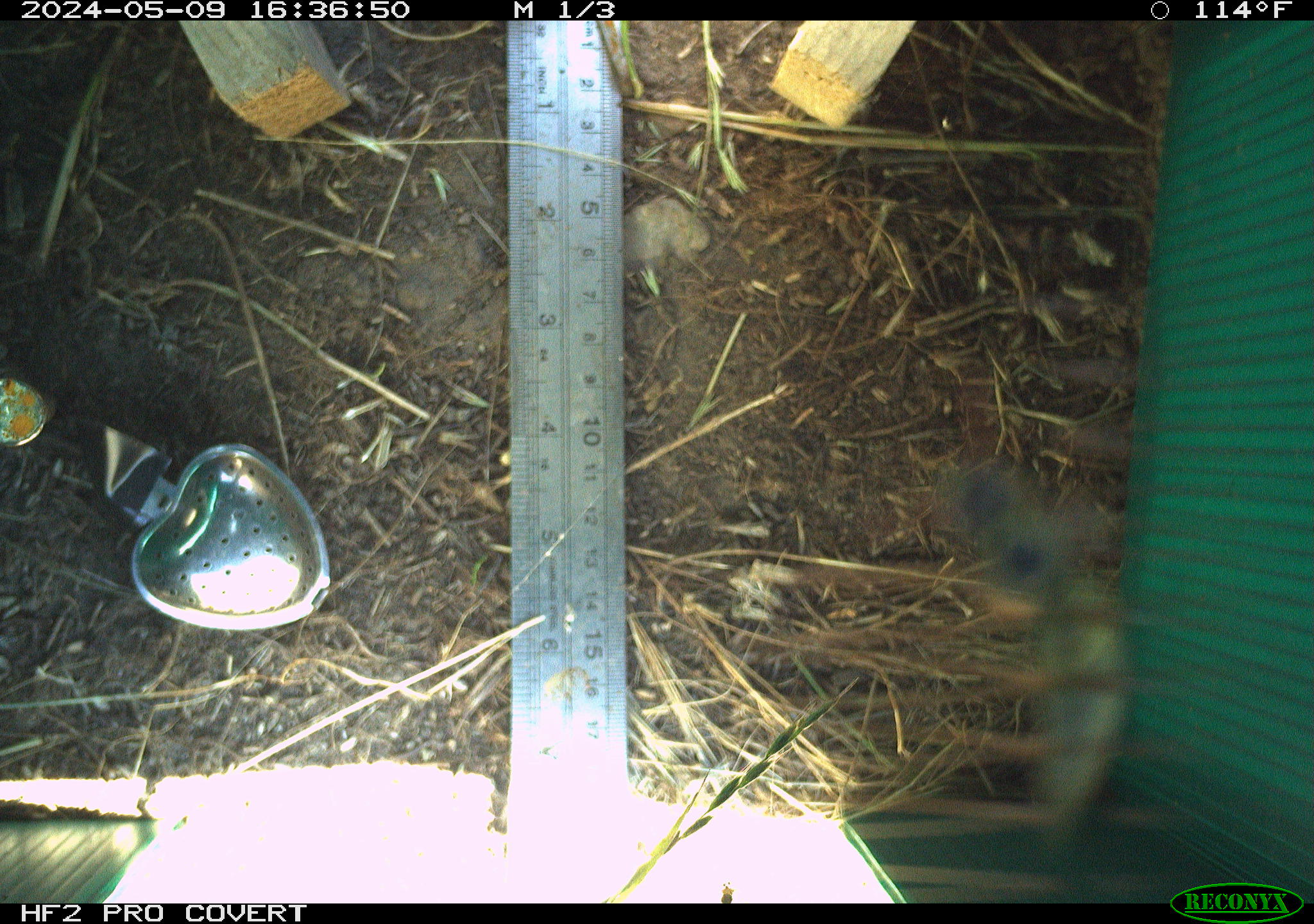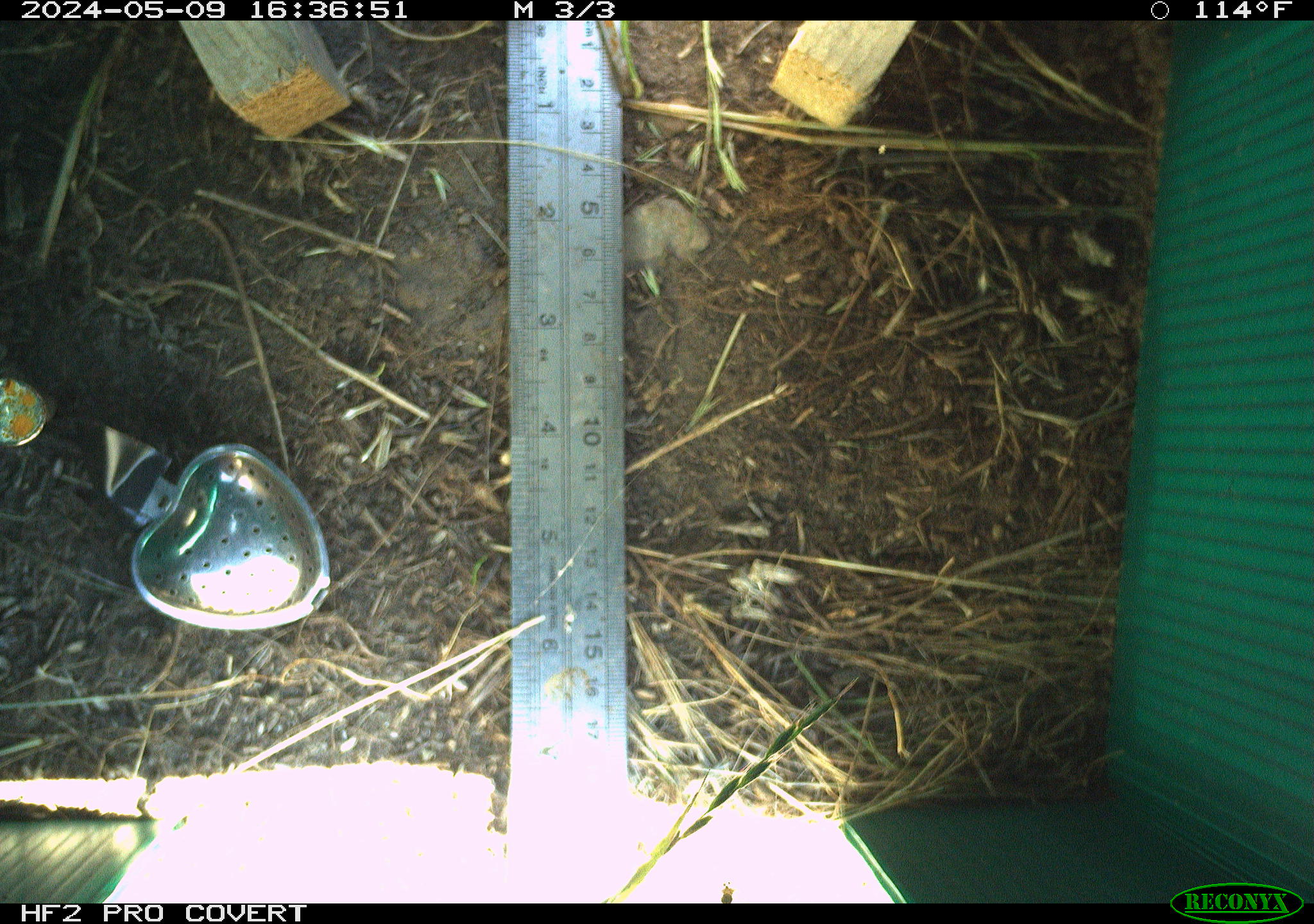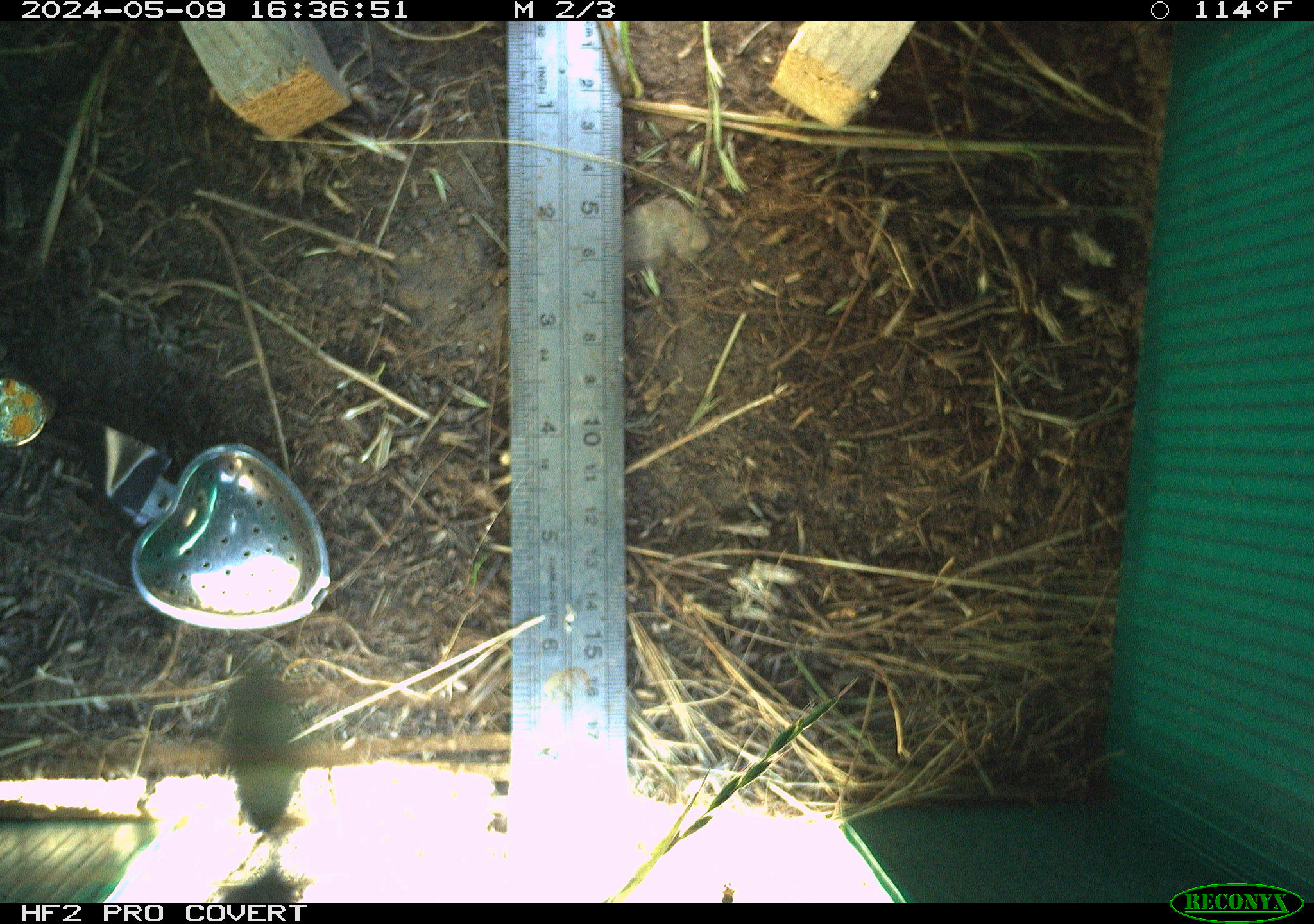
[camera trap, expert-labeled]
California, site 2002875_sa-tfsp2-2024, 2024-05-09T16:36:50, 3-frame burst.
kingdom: Animalia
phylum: Arthropoda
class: Insecta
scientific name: Insecta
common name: insect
Insect (Insecta).